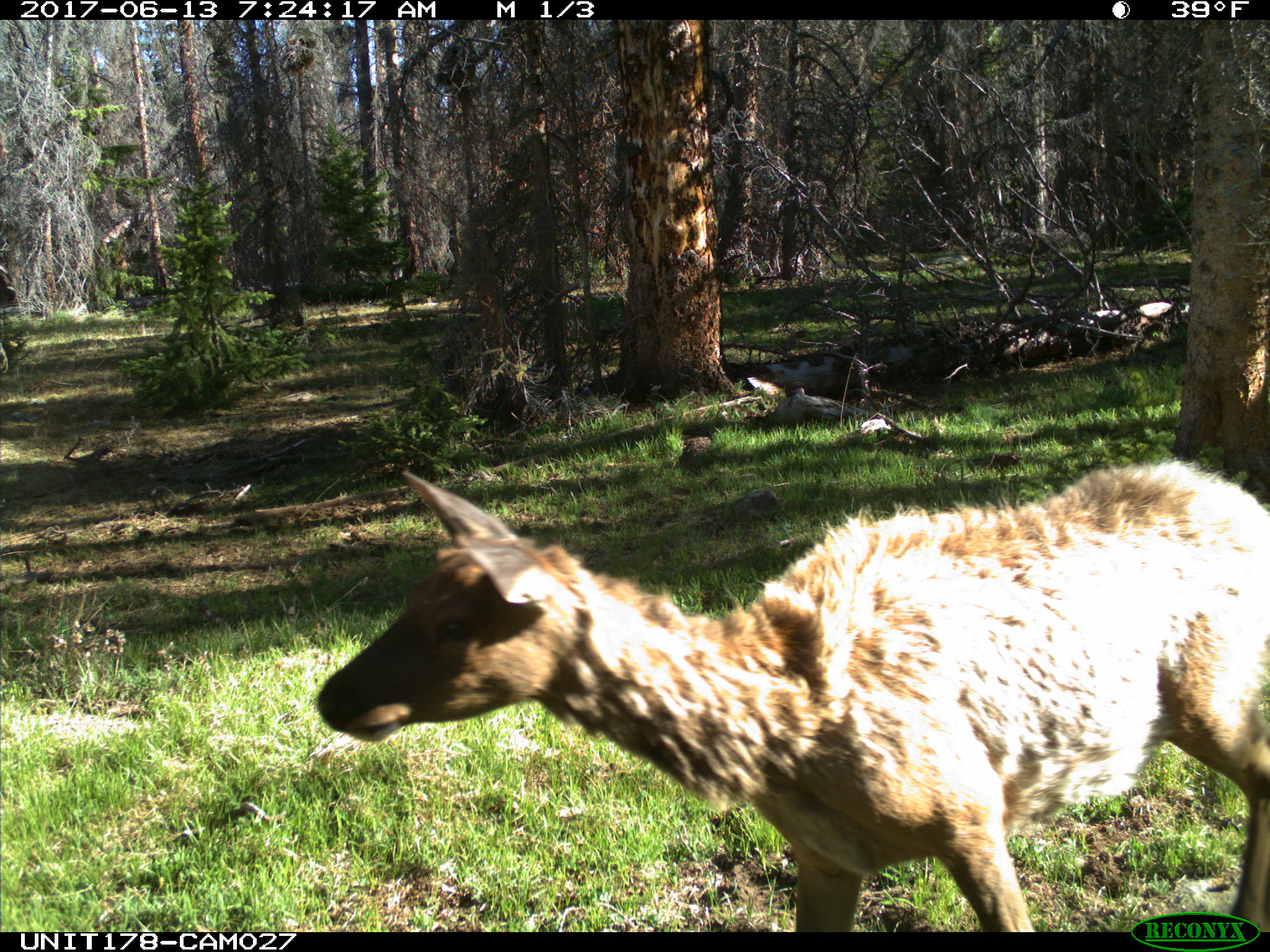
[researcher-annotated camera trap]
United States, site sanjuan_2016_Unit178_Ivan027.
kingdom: Animalia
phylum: Chordata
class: Mammalia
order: Artiodactyla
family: Cervidae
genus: Cervus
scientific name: Cervus elaphus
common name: red deer